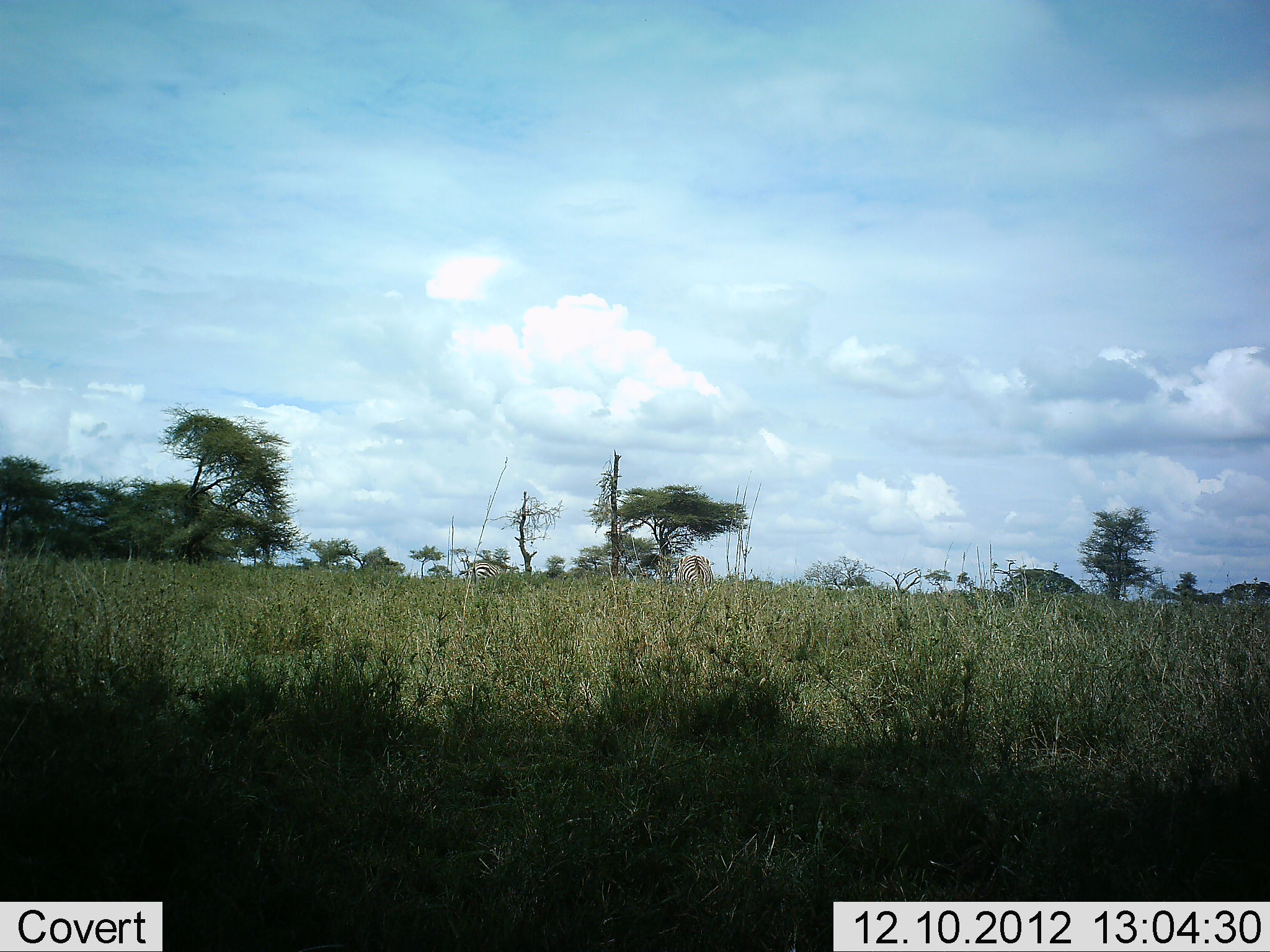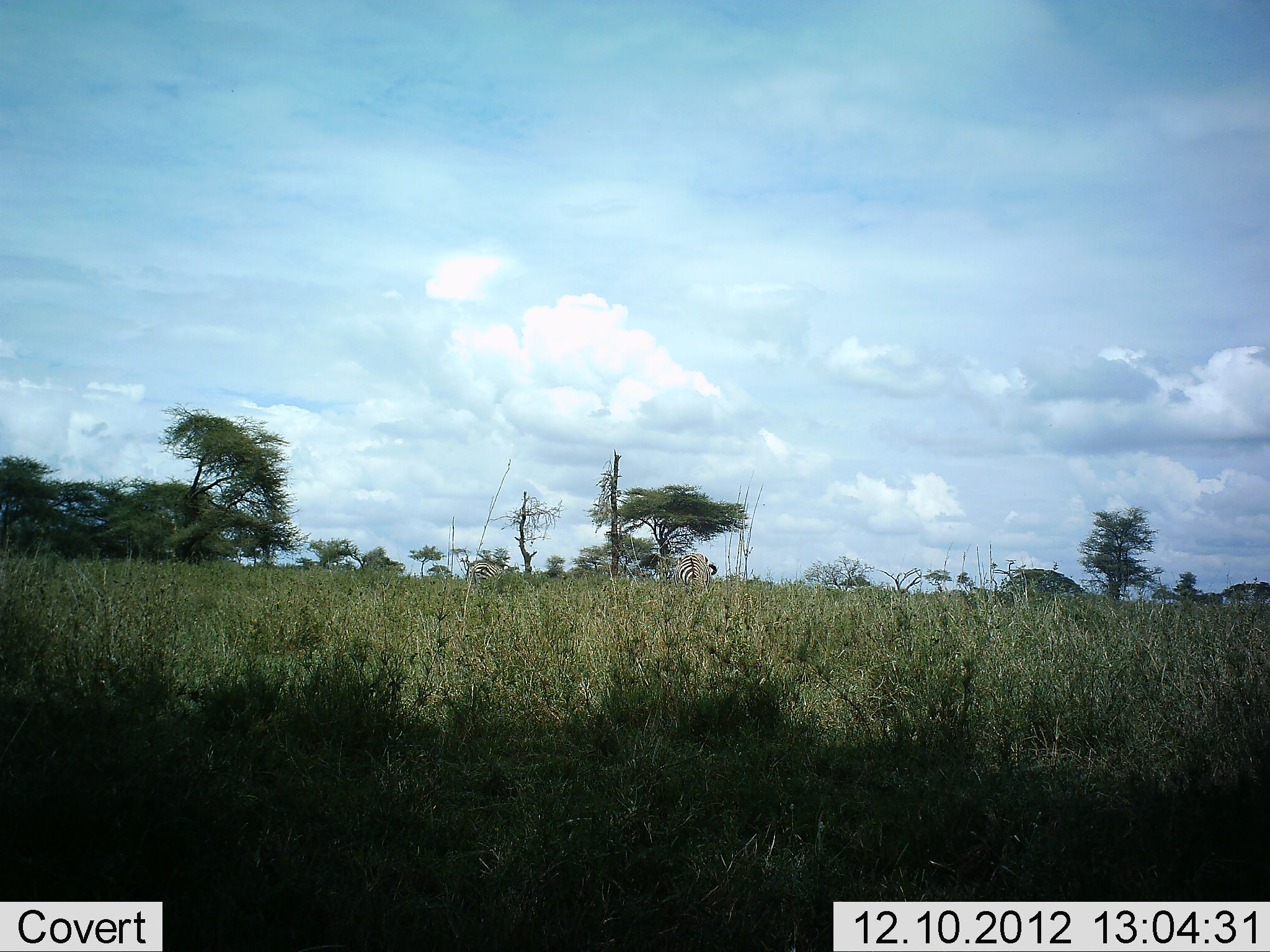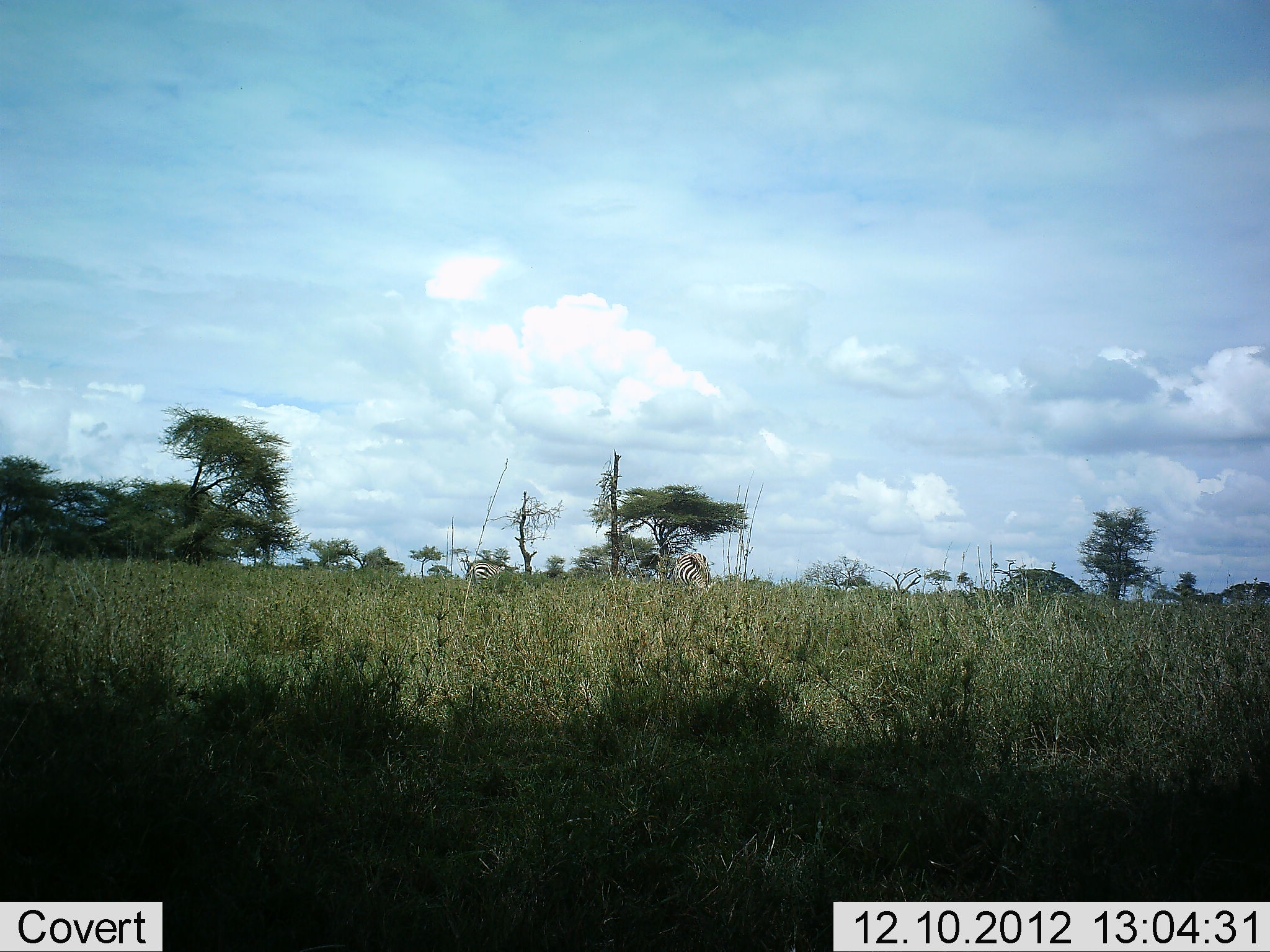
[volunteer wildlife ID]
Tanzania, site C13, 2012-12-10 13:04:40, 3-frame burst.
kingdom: Animalia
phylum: Chordata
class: Mammalia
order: Perissodactyla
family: Equidae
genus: Equus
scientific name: Equus quagga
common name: plains zebra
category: zebra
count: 2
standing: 70%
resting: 0%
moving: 10%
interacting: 0%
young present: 0%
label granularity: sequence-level